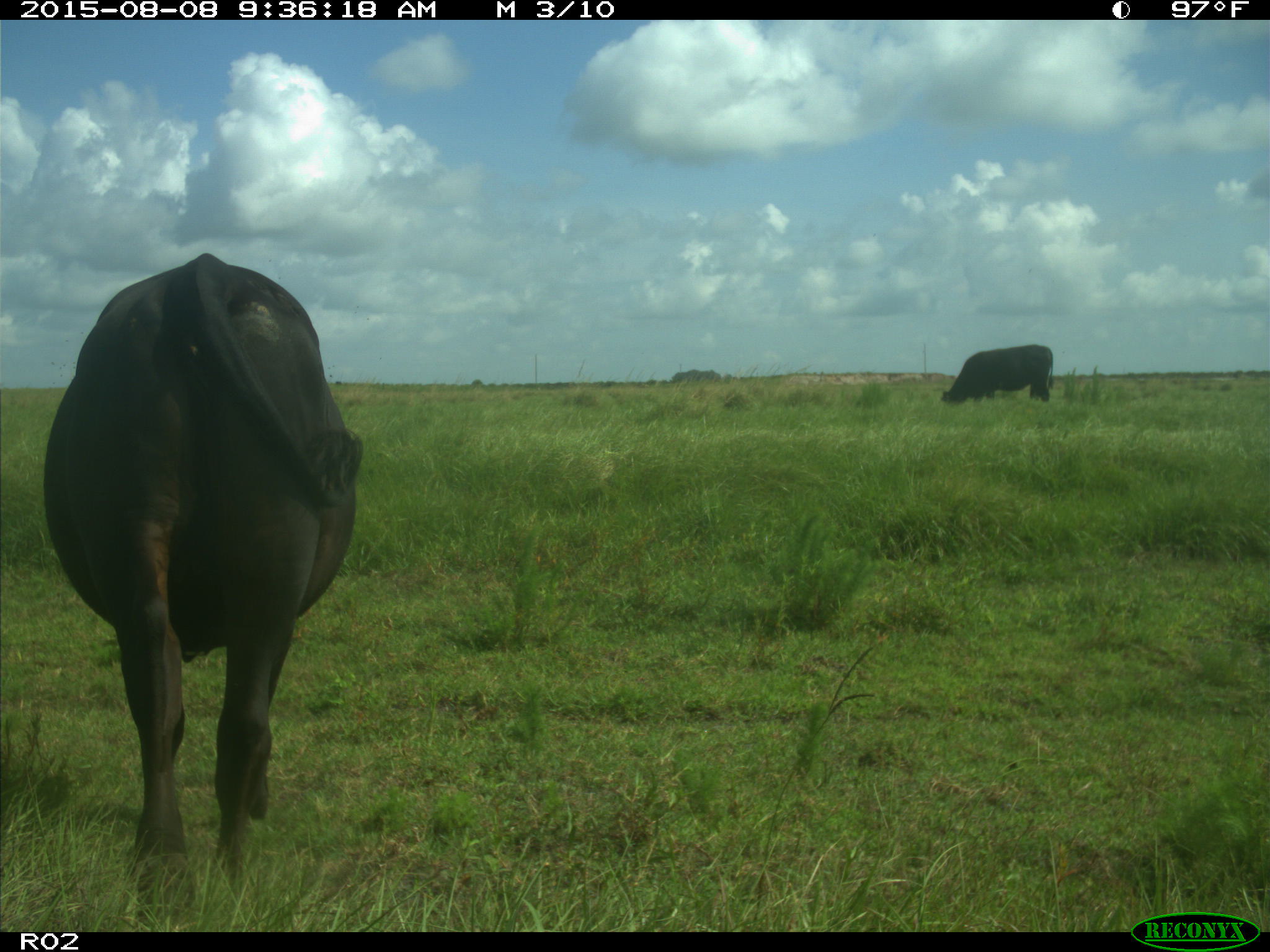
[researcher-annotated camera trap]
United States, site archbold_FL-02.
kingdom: Animalia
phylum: Chordata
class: Mammalia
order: Artiodactyla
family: Bovidae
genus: Bos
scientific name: Bos taurus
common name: domestic cow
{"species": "Bos taurus (domestic cow)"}